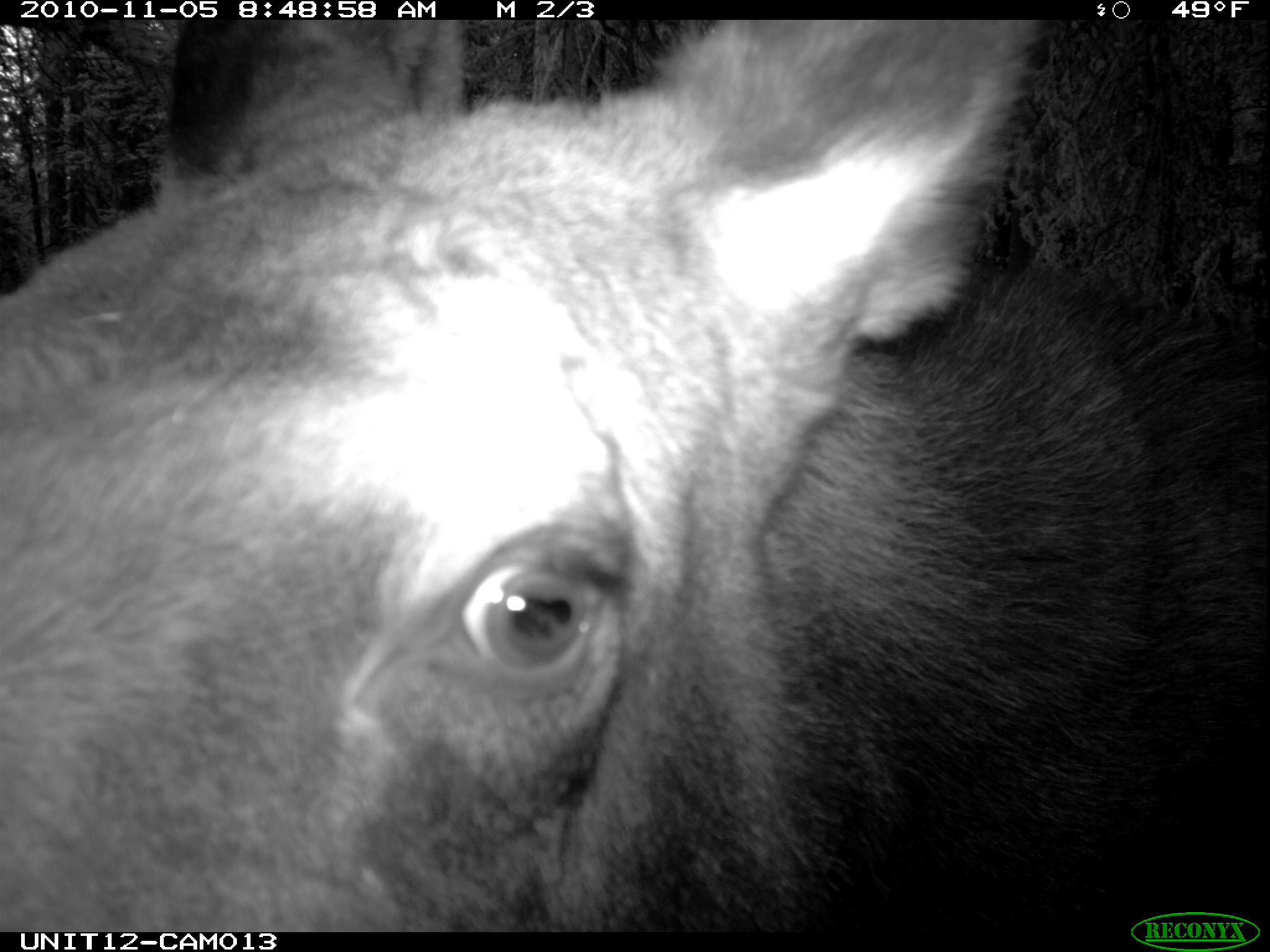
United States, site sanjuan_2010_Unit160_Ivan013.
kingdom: Animalia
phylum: Chordata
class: Mammalia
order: Artiodactyla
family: Cervidae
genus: Alces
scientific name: Alces alces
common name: moose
Alces alces (moose).